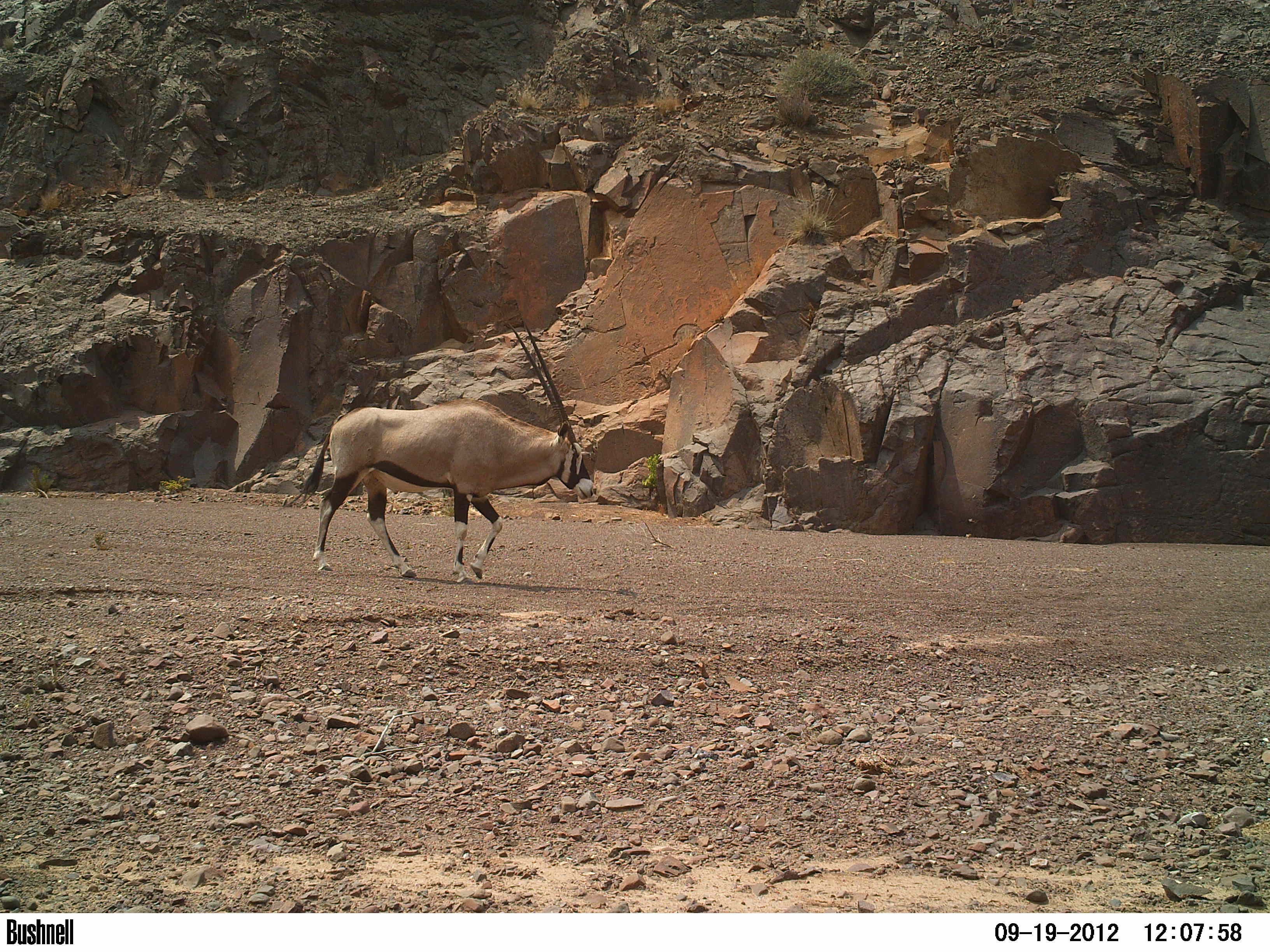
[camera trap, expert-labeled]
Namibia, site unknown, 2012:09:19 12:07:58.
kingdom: Animalia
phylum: Chordata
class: Mammalia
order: Artiodactyla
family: Bovidae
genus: Oryx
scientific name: Oryx gazella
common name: gemsbok